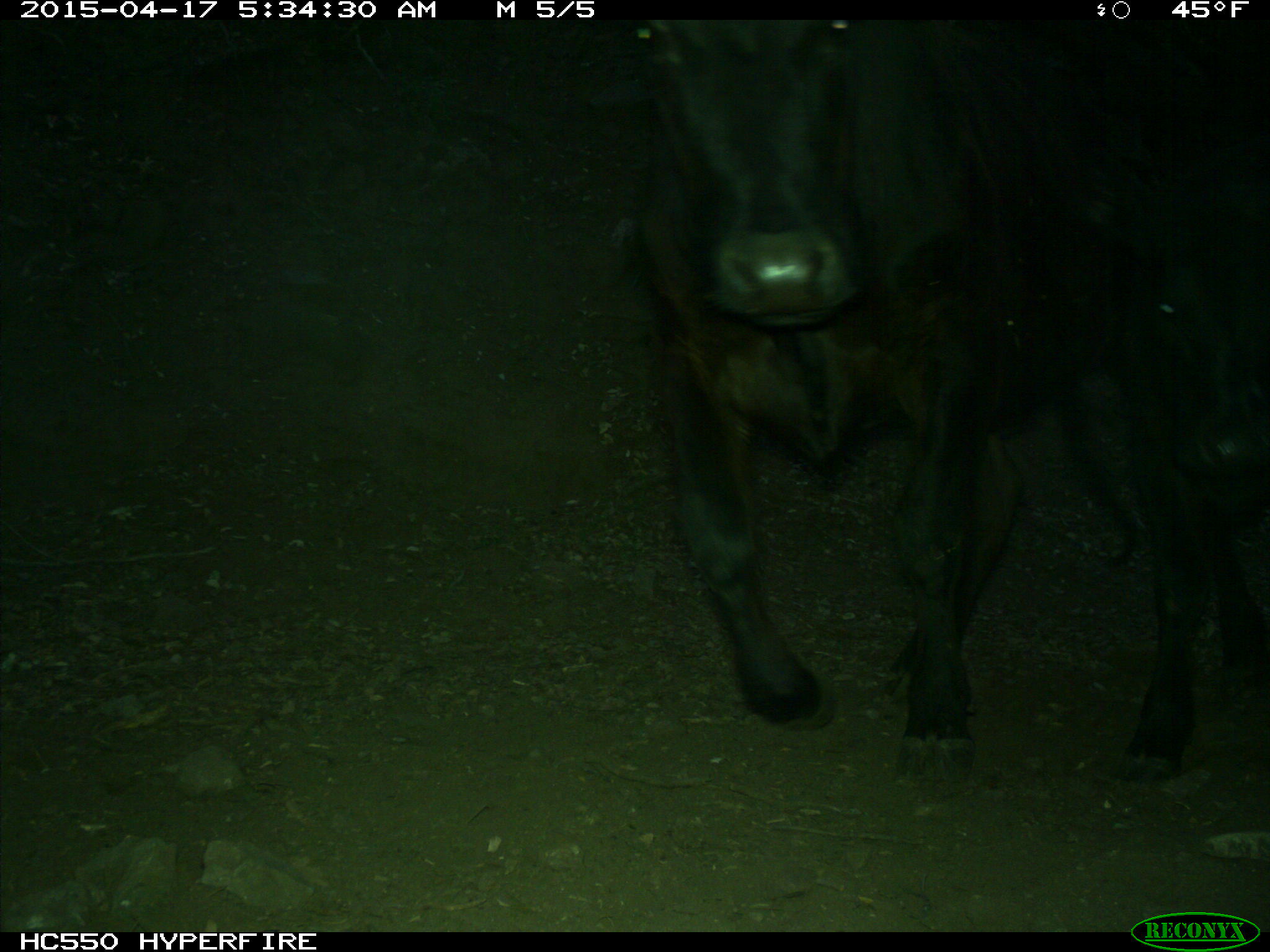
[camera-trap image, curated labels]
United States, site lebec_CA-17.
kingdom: Animalia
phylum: Chordata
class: Mammalia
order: Artiodactyla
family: Bovidae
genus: Bos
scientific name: Bos taurus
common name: domestic cow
Bos taurus (domestic cow).